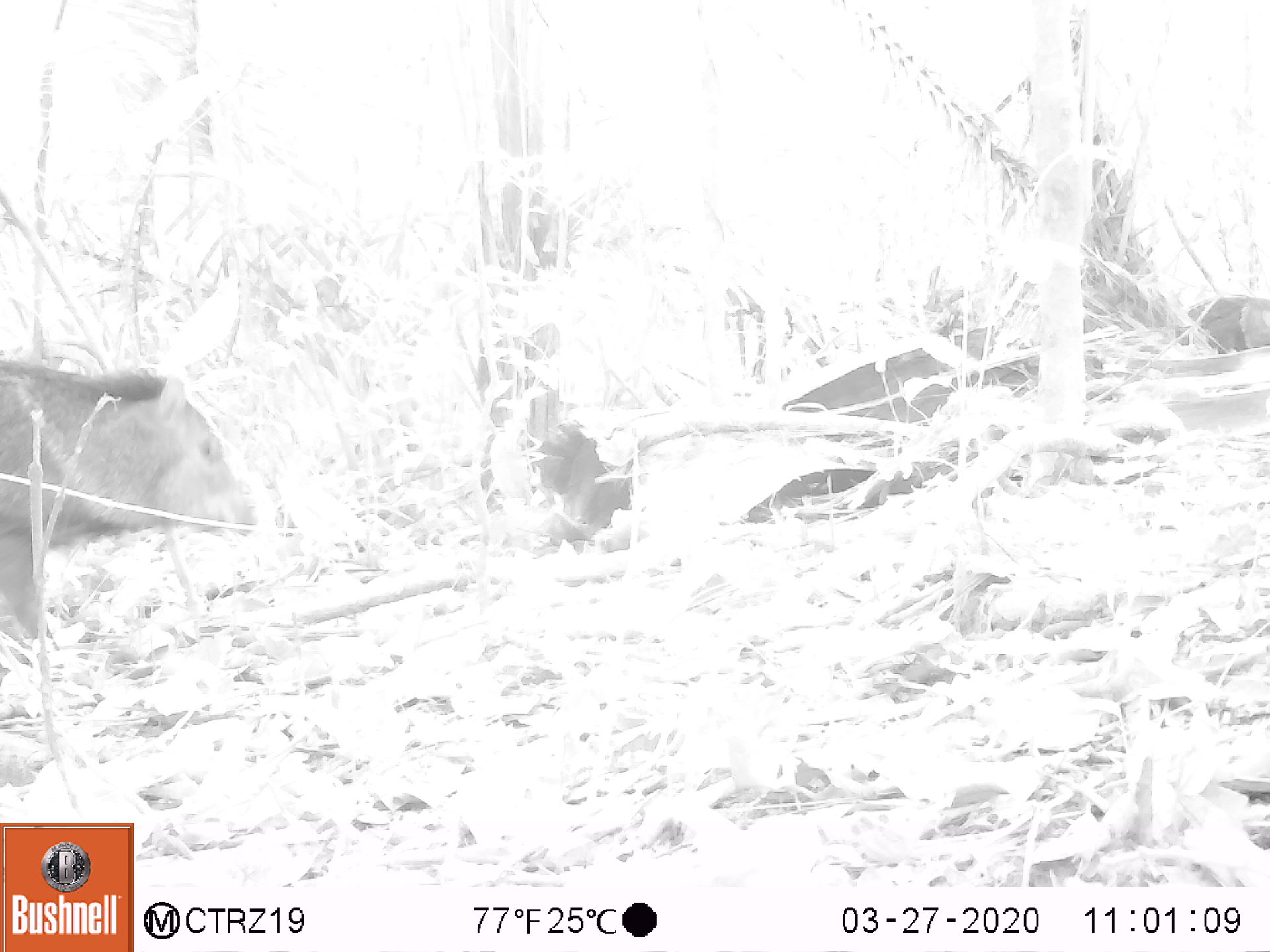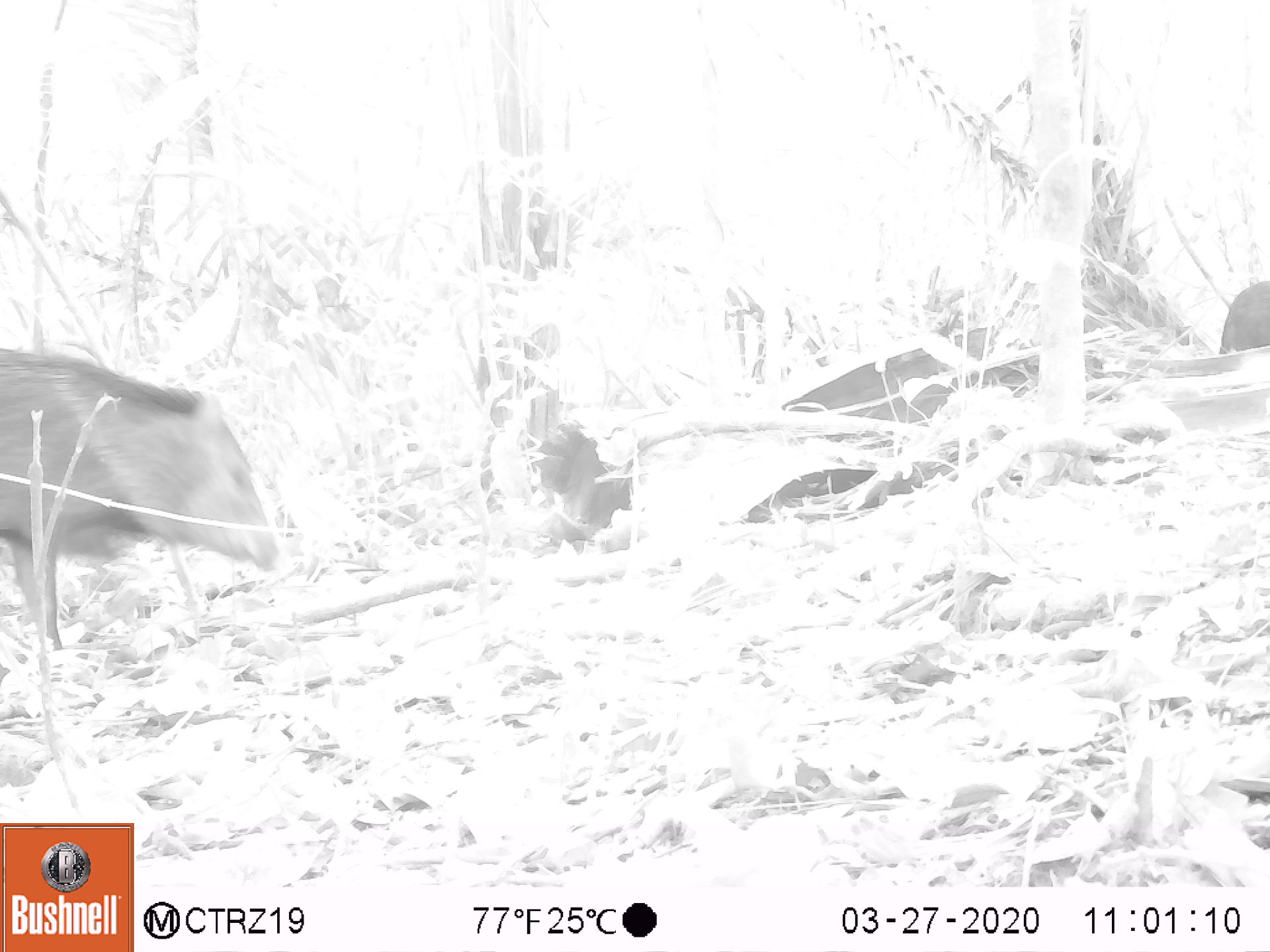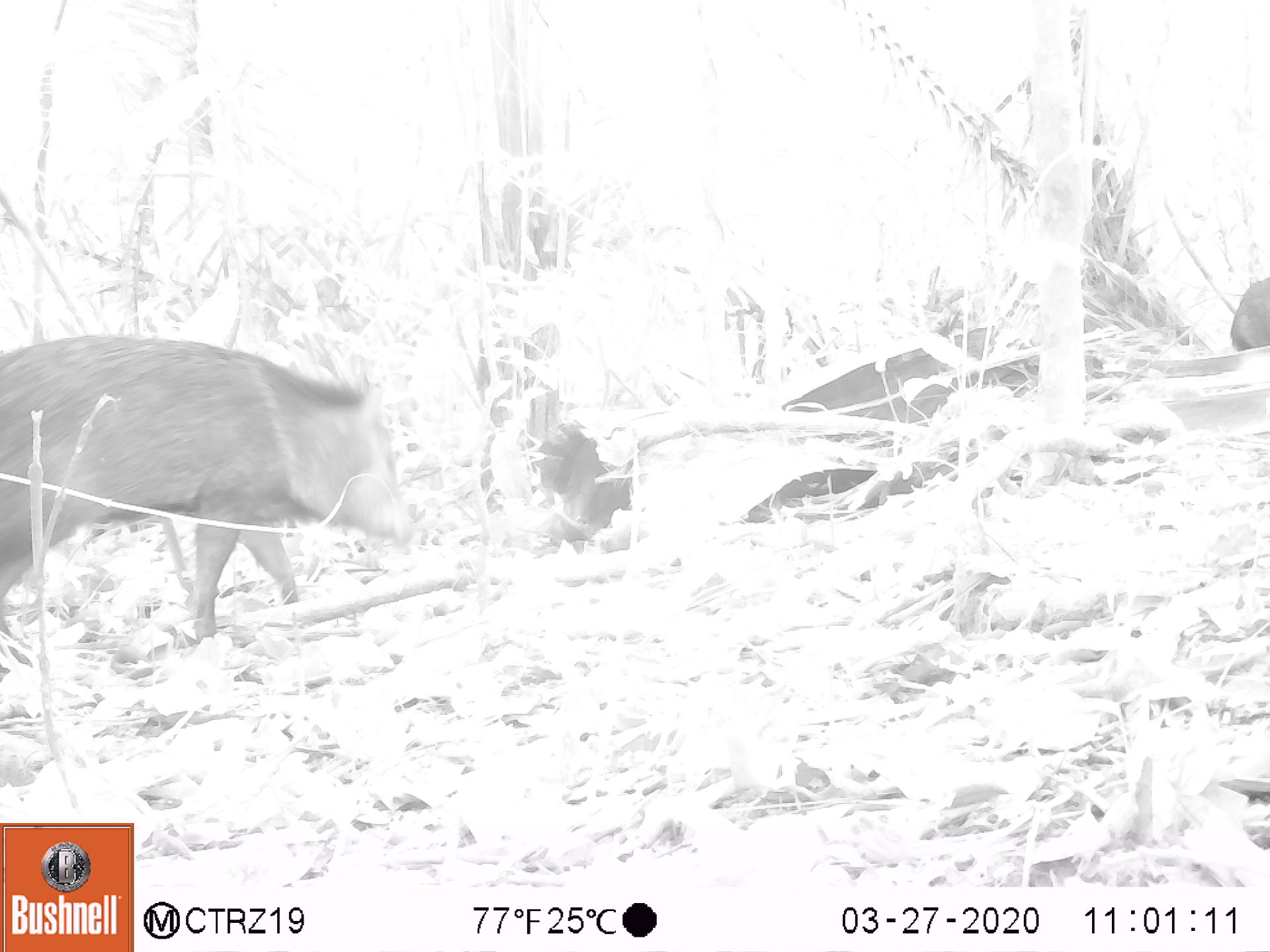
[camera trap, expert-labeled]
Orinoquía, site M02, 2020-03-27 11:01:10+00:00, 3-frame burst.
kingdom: Animalia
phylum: Chordata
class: Mammalia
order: Artiodactyla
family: Tayassuidae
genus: Pecari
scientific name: Pecari tajacu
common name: collared peccary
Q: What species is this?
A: Collared peccary (Pecari tajacu).